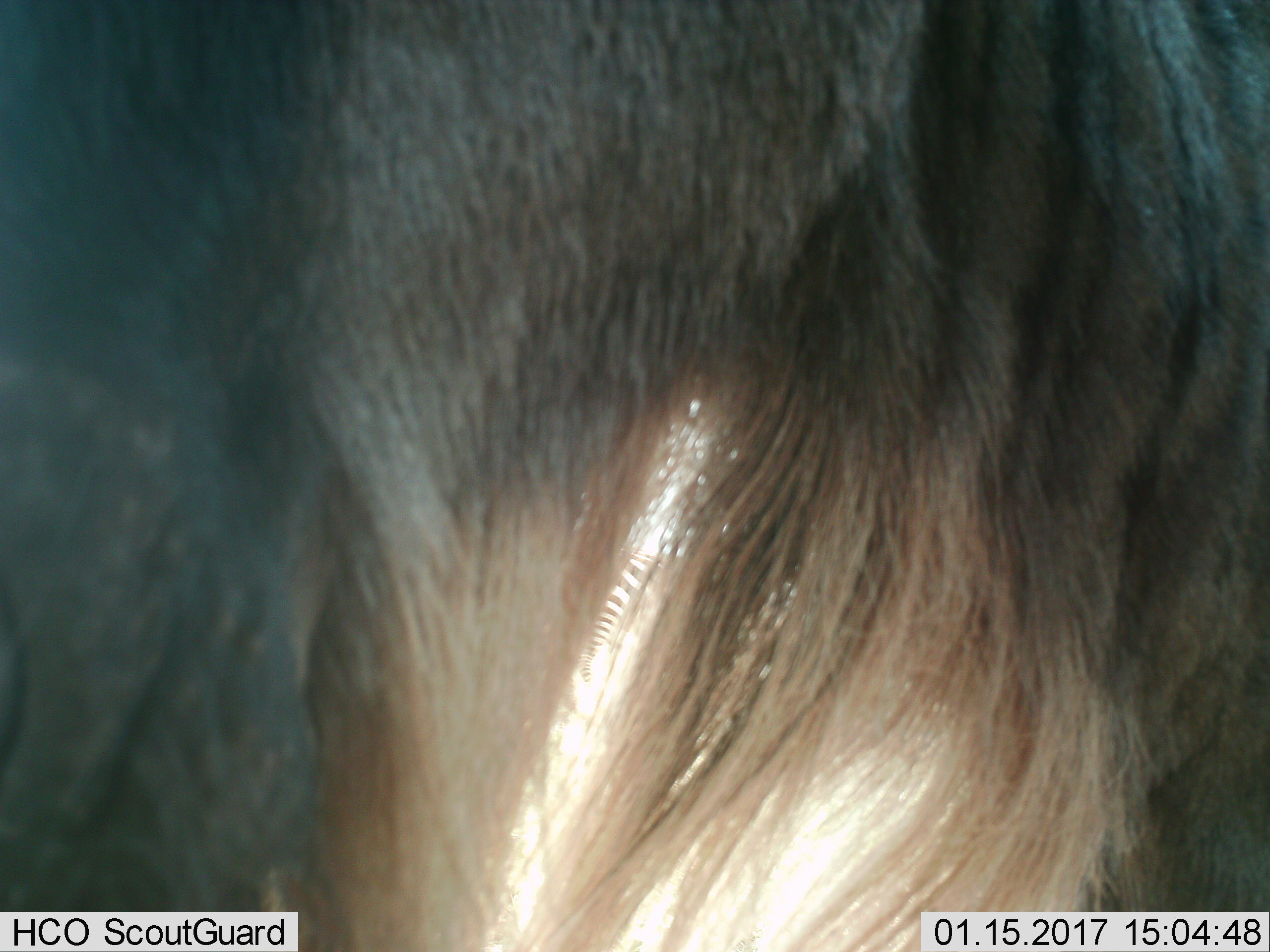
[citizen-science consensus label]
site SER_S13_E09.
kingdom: Animalia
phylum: Chordata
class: Mammalia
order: Artiodactyla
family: Bovidae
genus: Connochaetes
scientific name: Connochaetes taurinus taurinus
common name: blue wildebeest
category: wildebeestblue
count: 1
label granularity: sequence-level